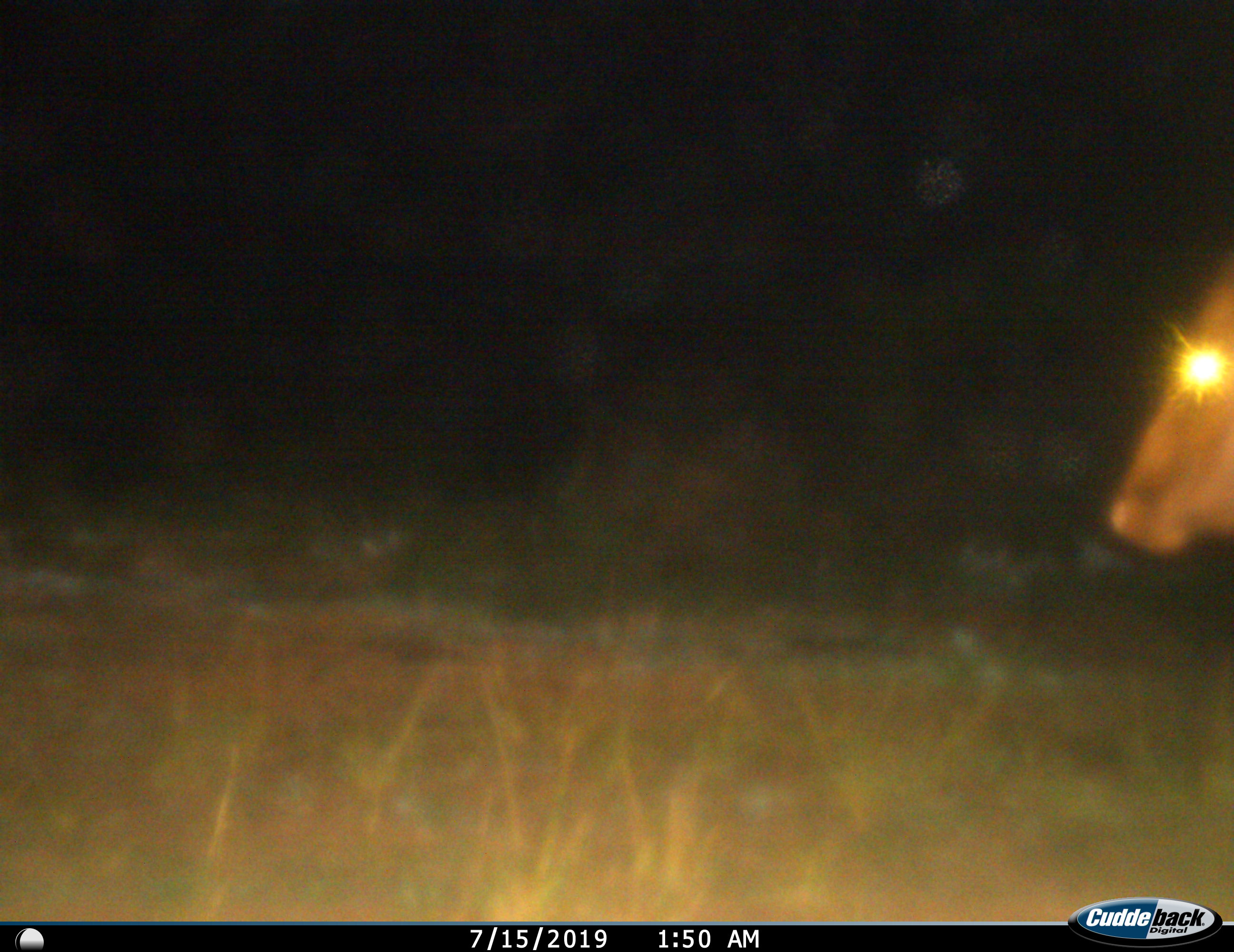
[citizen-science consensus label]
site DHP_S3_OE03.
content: unidentified animal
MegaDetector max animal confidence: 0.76